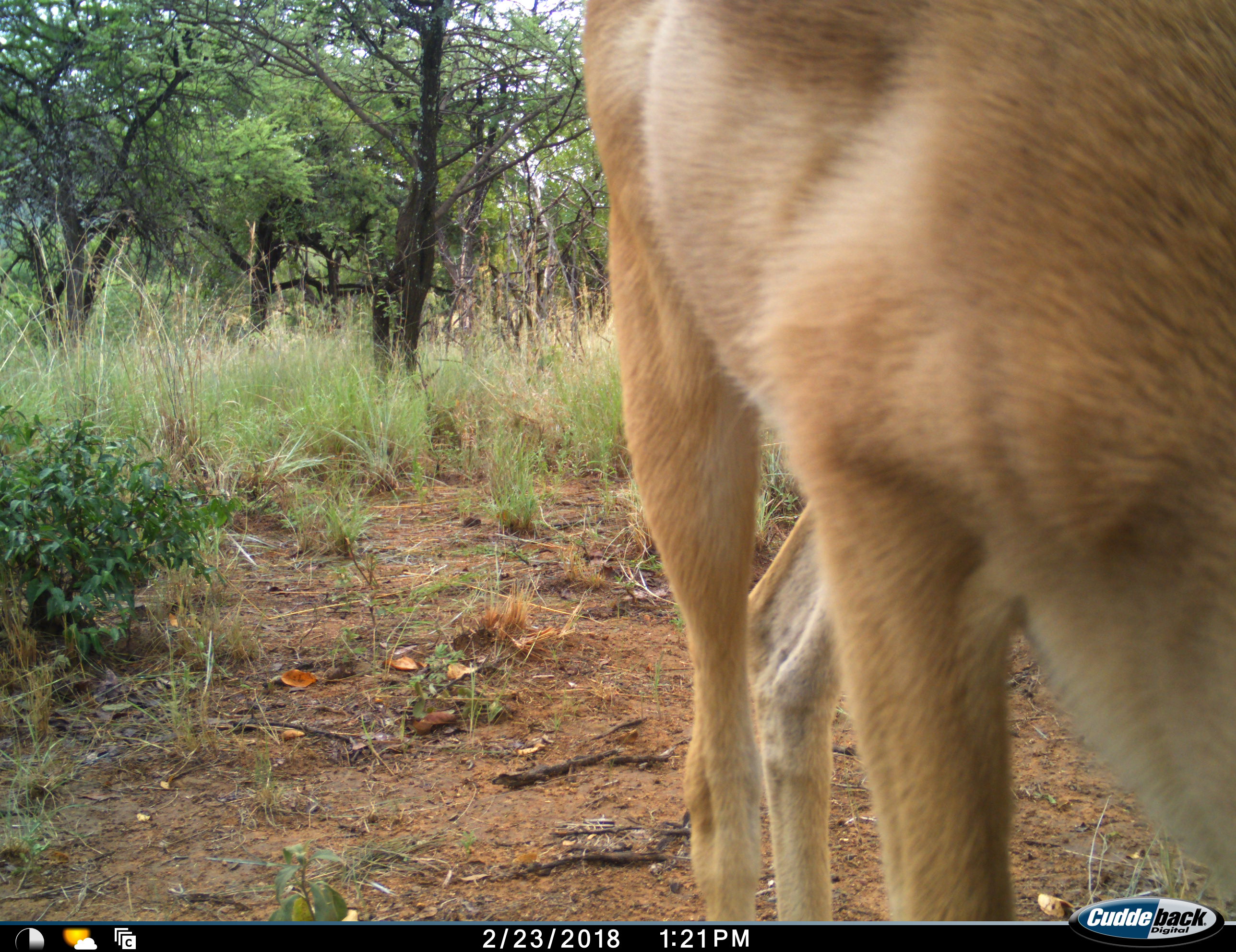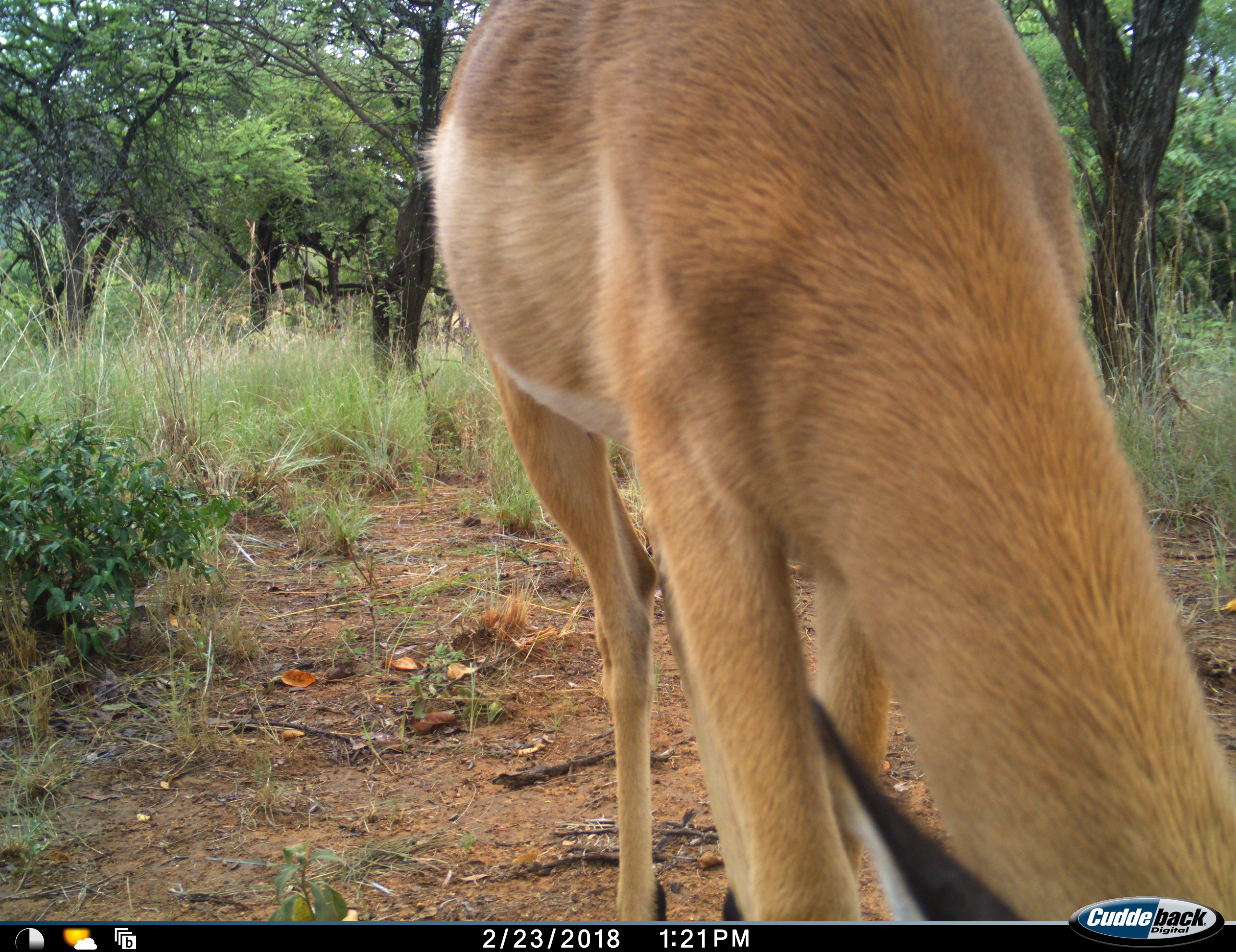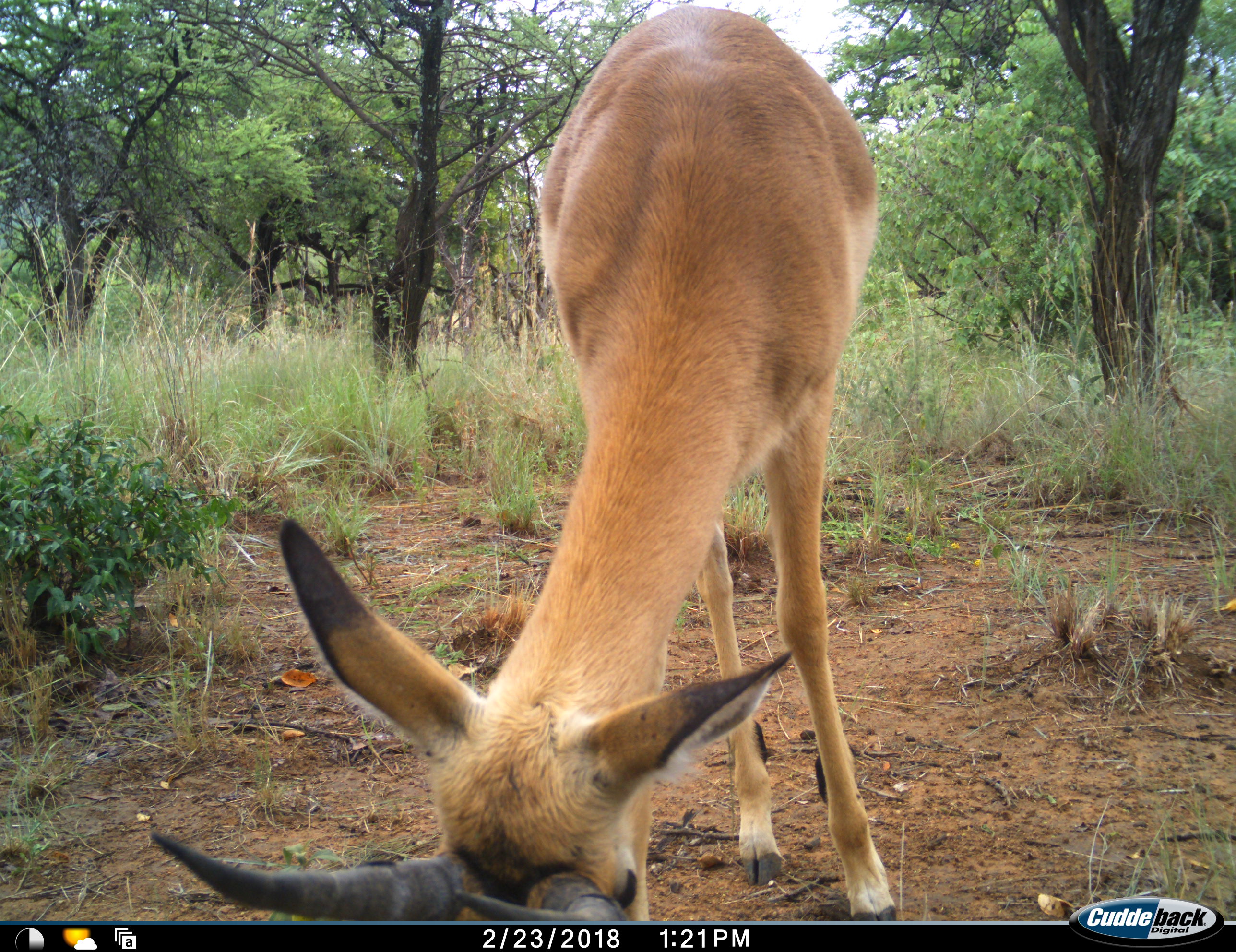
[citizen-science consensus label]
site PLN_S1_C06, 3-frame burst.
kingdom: Animalia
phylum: Chordata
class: Mammalia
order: Artiodactyla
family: Bovidae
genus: Aepyceros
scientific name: Aepyceros melampus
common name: impala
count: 1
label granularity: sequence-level